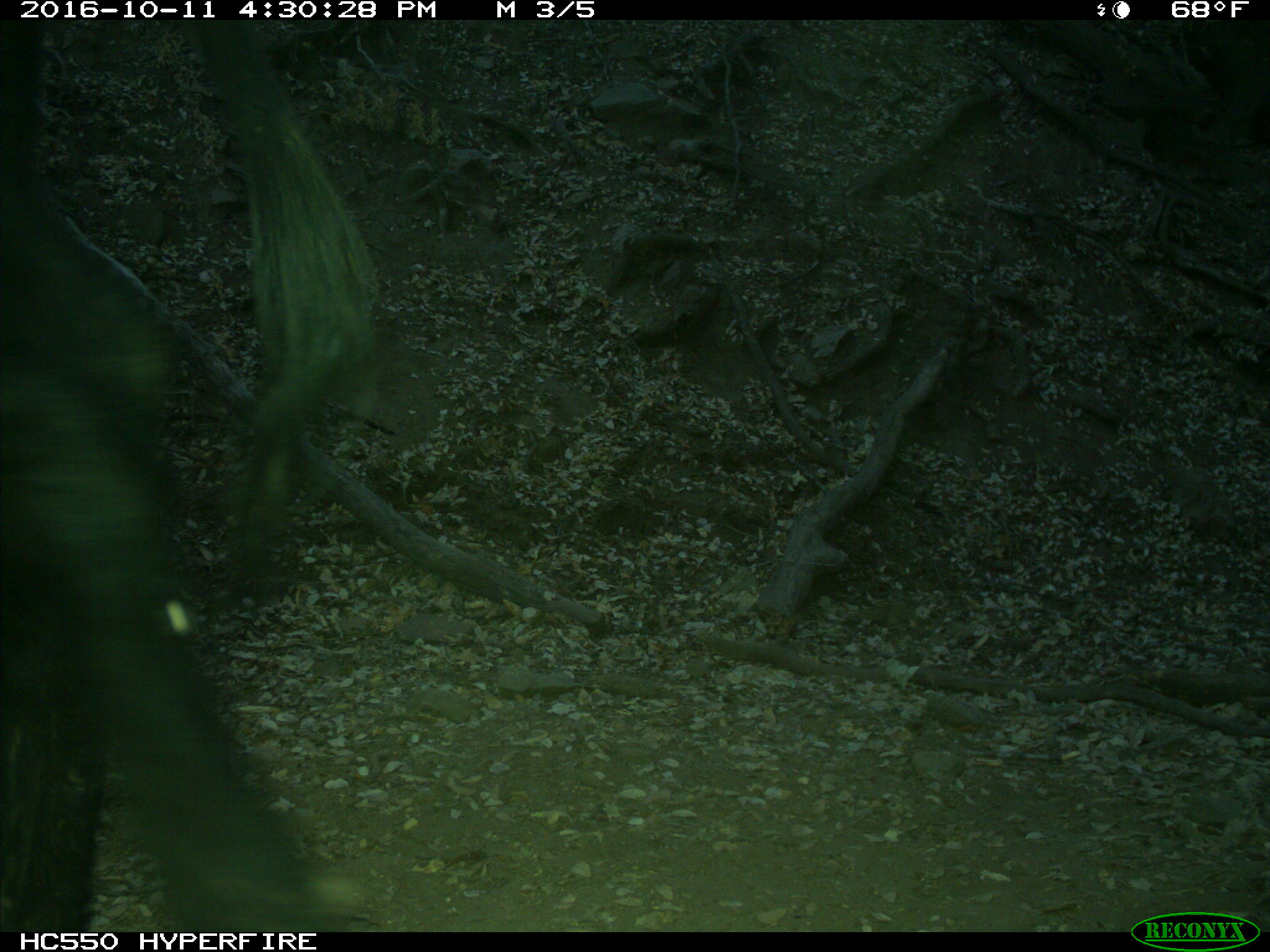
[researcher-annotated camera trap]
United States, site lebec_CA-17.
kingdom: Animalia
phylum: Chordata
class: Mammalia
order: Artiodactyla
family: Bovidae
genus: Bos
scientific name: Bos taurus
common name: domestic cow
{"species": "Bos taurus (domestic cow)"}